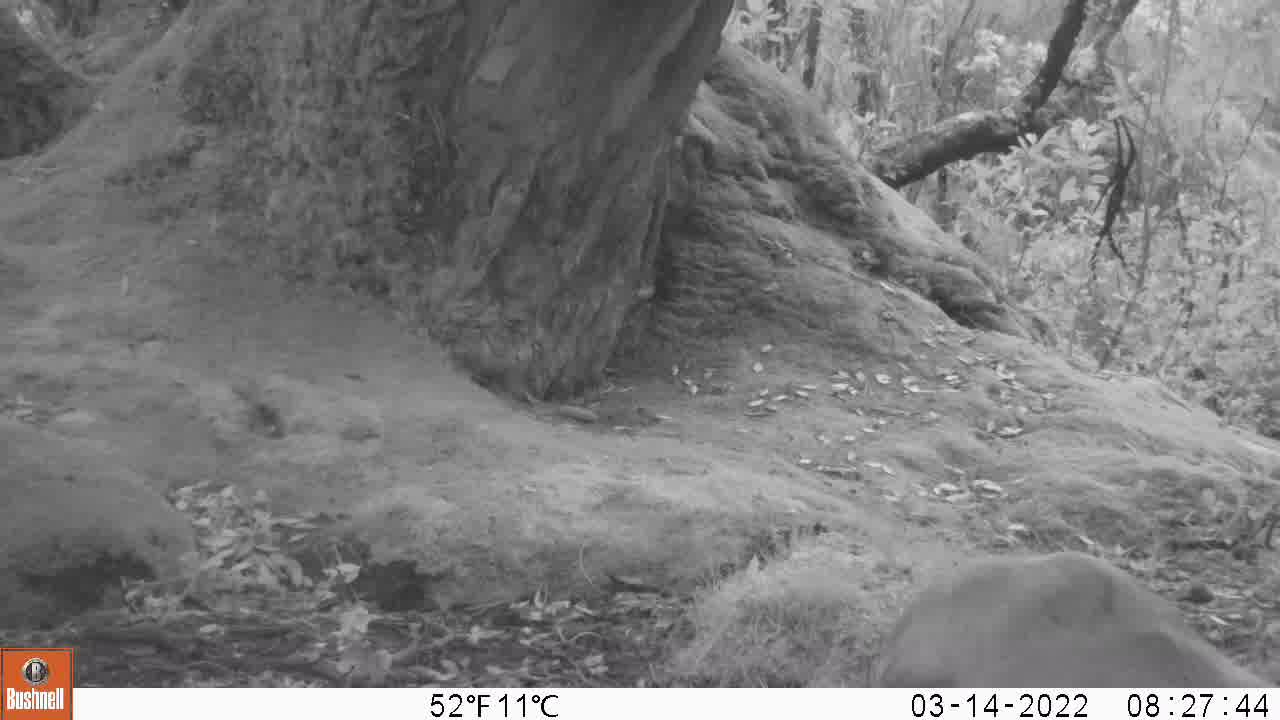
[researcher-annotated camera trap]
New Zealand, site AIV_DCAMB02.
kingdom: Animalia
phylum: Chordata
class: Mammalia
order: Carnivora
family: Otariidae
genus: Phocarctos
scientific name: Phocarctos hookeri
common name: new zealand sea lion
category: sealion